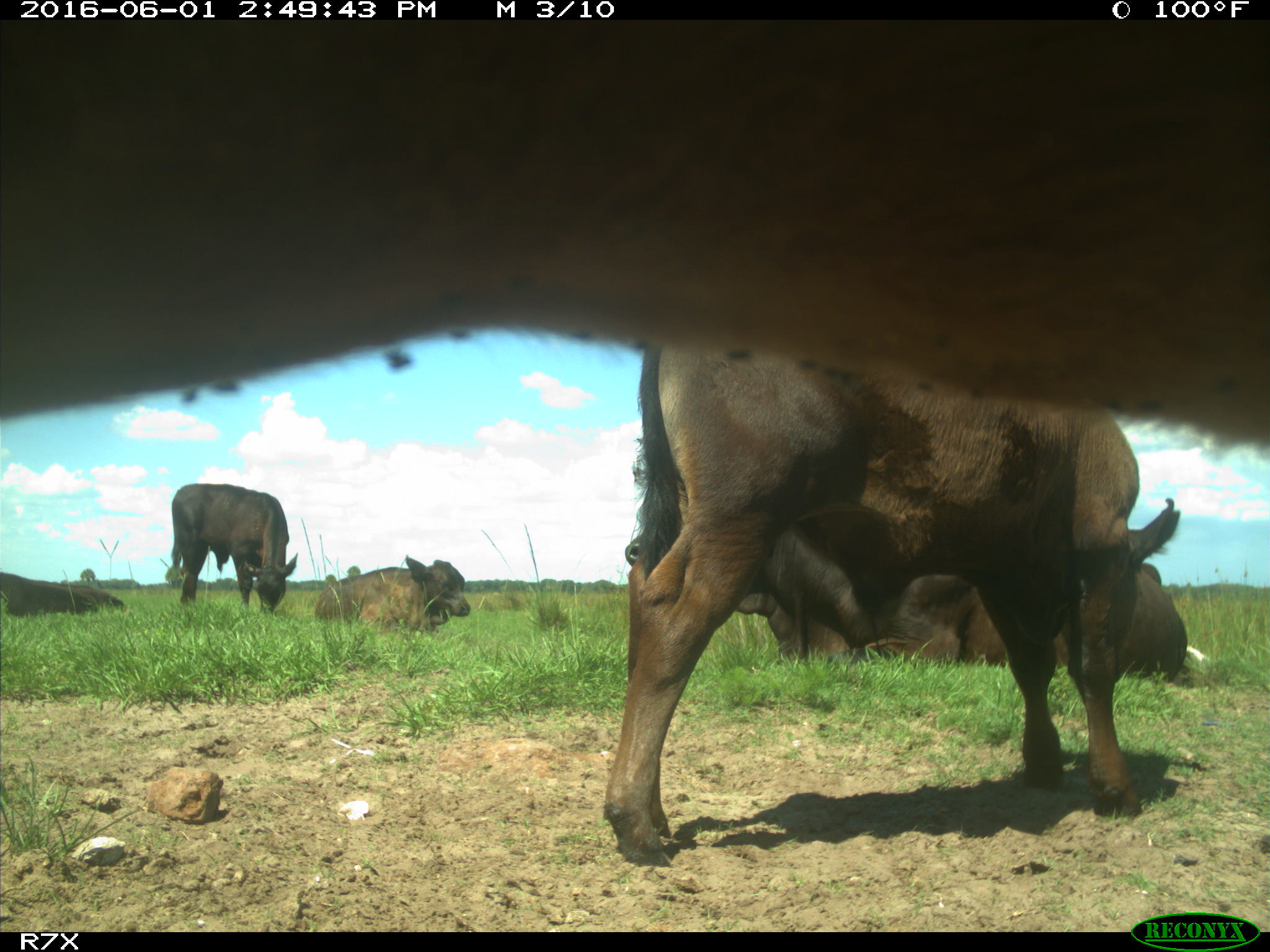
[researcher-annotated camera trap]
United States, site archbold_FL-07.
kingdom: Animalia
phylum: Chordata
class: Mammalia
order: Artiodactyla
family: Bovidae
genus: Bos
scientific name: Bos taurus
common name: domestic cow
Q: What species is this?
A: Bos taurus (domestic cow).